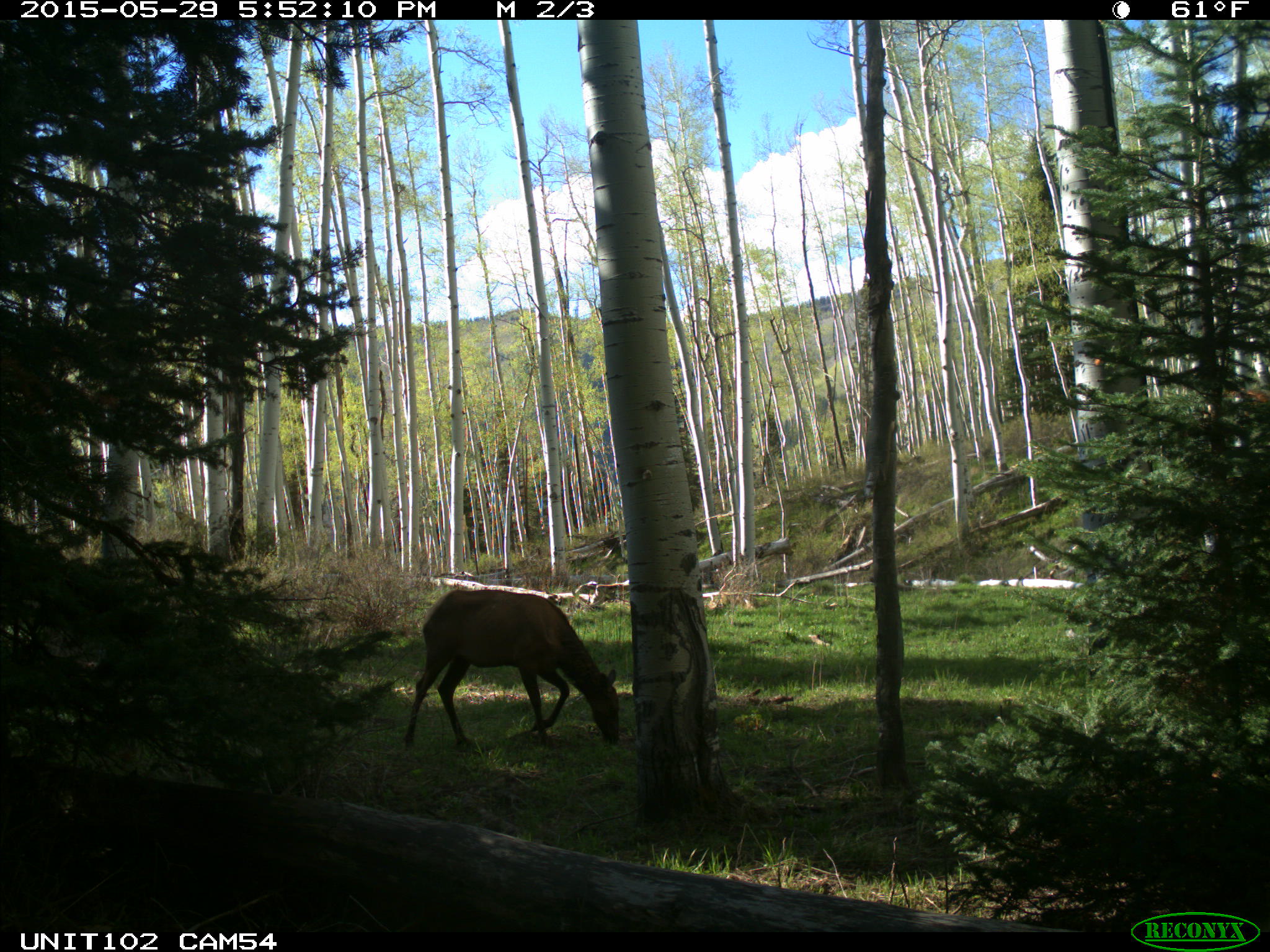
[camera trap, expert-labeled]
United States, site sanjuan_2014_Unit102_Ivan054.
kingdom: Animalia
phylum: Chordata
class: Mammalia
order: Artiodactyla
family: Cervidae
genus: Cervus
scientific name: Cervus elaphus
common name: red deer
Cervus elaphus (red deer).